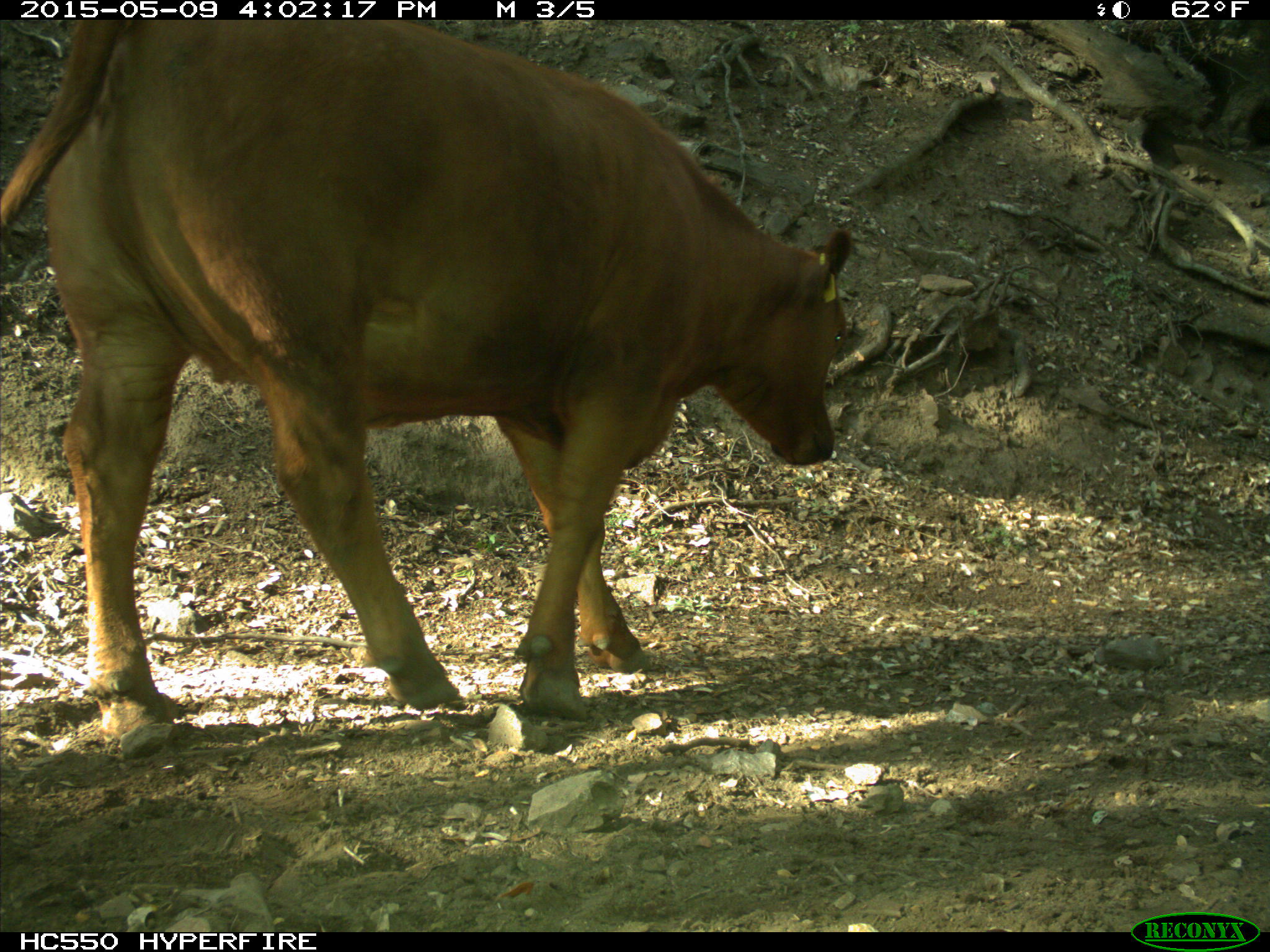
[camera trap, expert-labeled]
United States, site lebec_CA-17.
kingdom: Animalia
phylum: Chordata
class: Mammalia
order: Artiodactyla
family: Bovidae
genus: Bos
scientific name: Bos taurus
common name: domestic cow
Bos taurus (domestic cow).